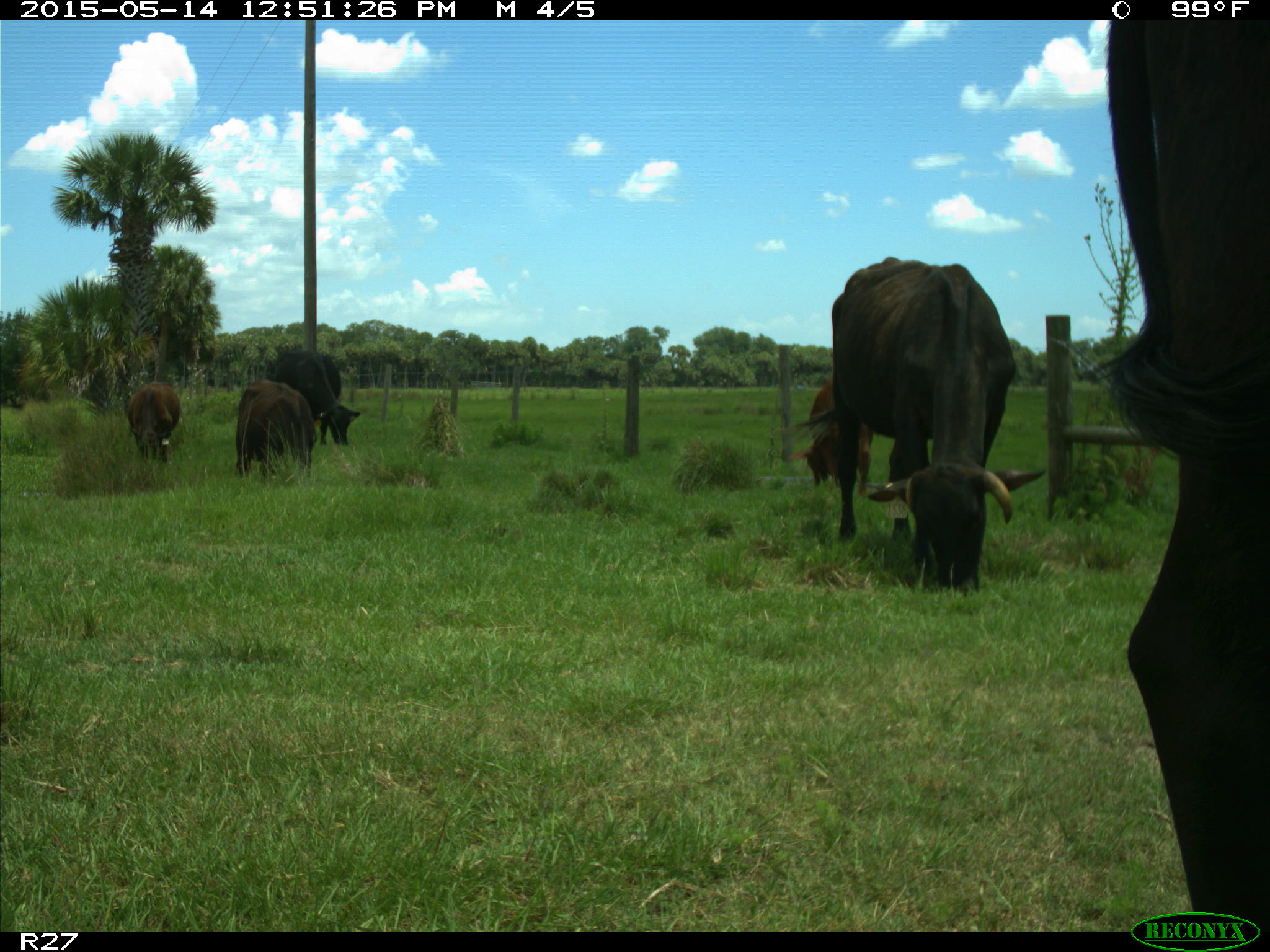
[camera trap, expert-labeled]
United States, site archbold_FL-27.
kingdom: Animalia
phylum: Chordata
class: Mammalia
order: Artiodactyla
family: Bovidae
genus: Bos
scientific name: Bos taurus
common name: domestic cow